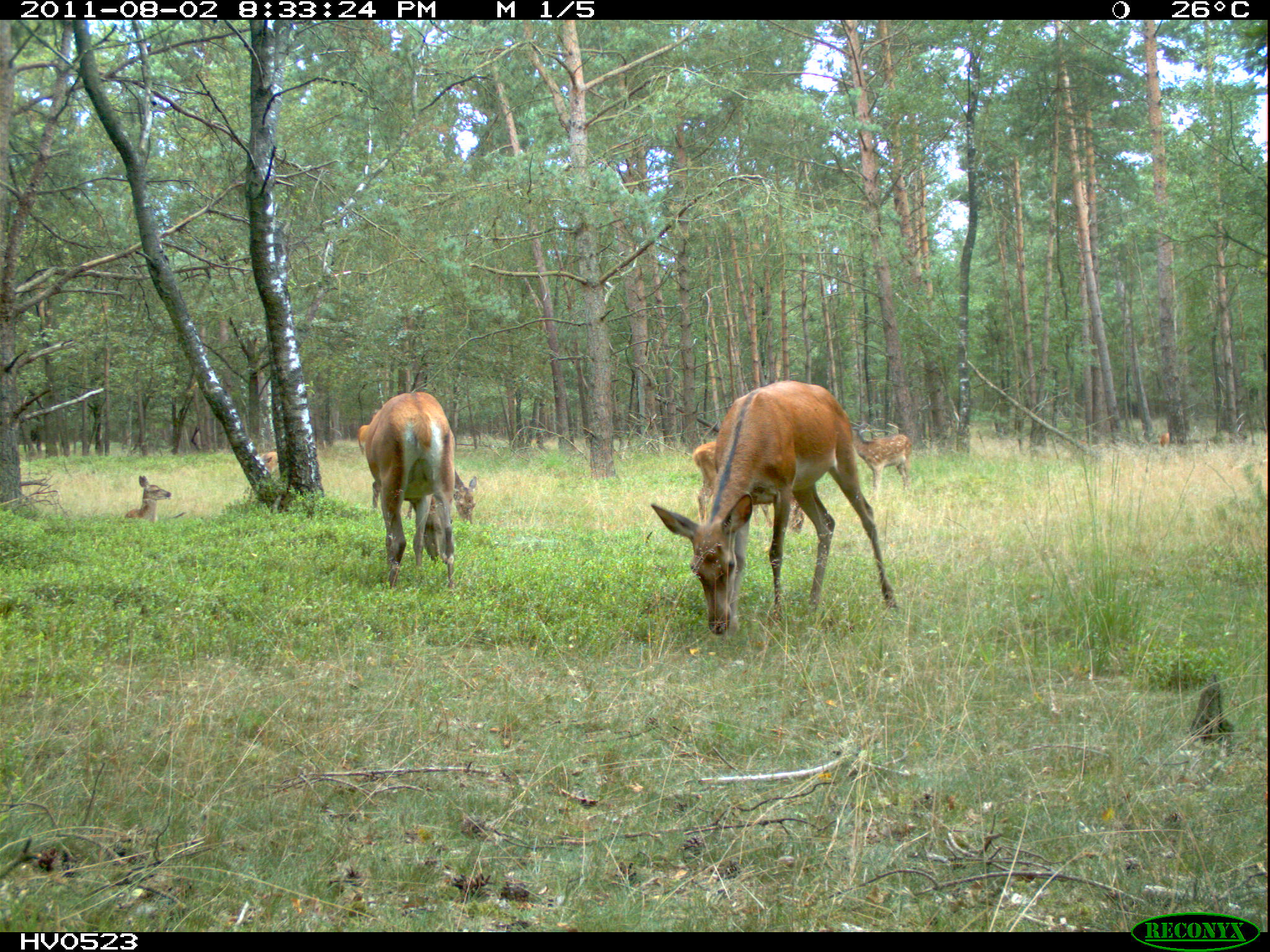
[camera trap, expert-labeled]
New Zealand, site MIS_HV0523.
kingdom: Animalia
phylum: Chordata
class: Mammalia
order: Artiodactyla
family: Cervidae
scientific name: Cervidae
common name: deer